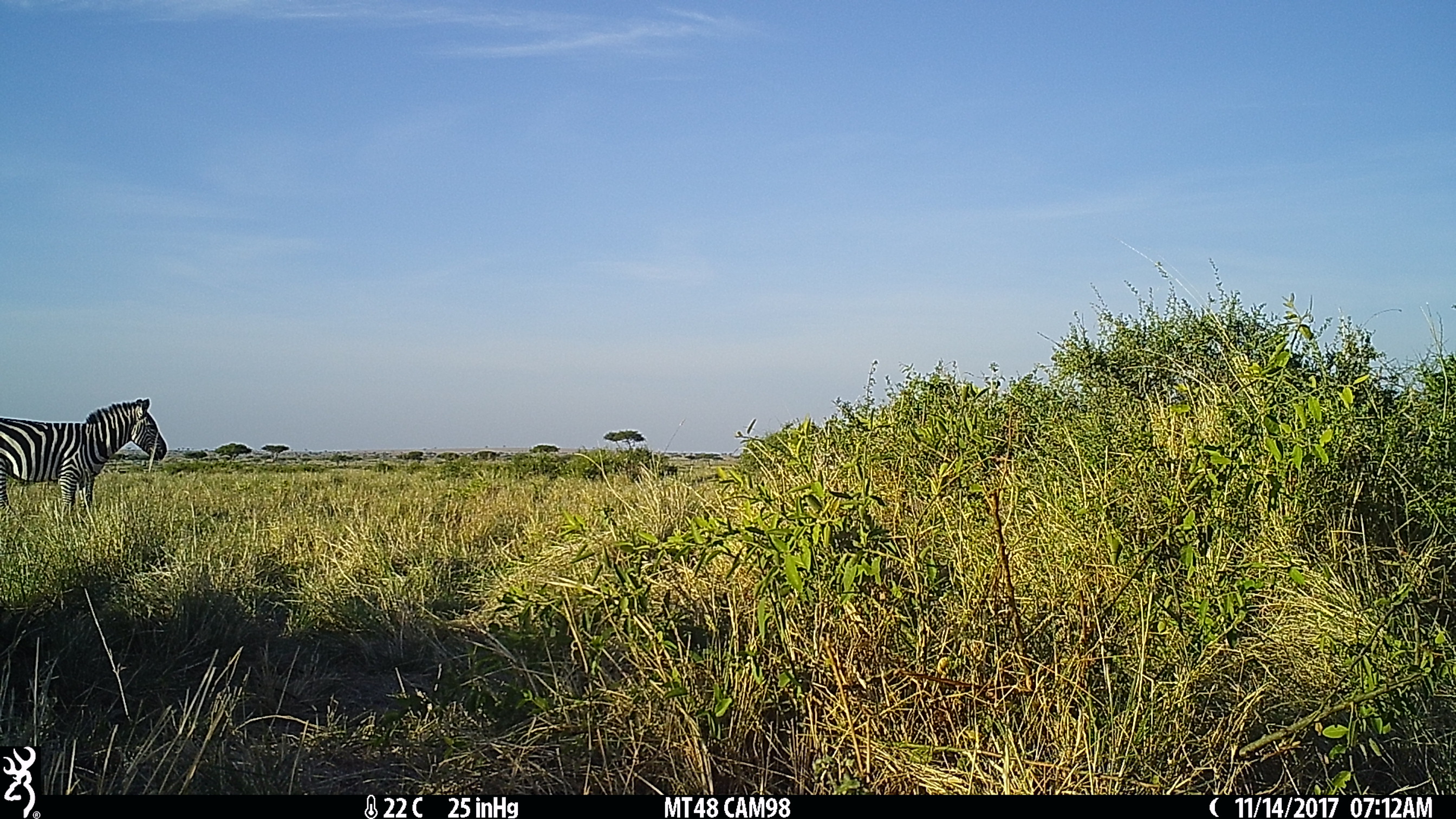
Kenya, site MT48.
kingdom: Animalia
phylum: Chordata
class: Mammalia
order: Perissodactyla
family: Equidae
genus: Equus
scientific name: Equus quagga burchellii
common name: burchell's zebra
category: zebra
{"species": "zebra (burchell's zebra) (Equus quagga burchellii)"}